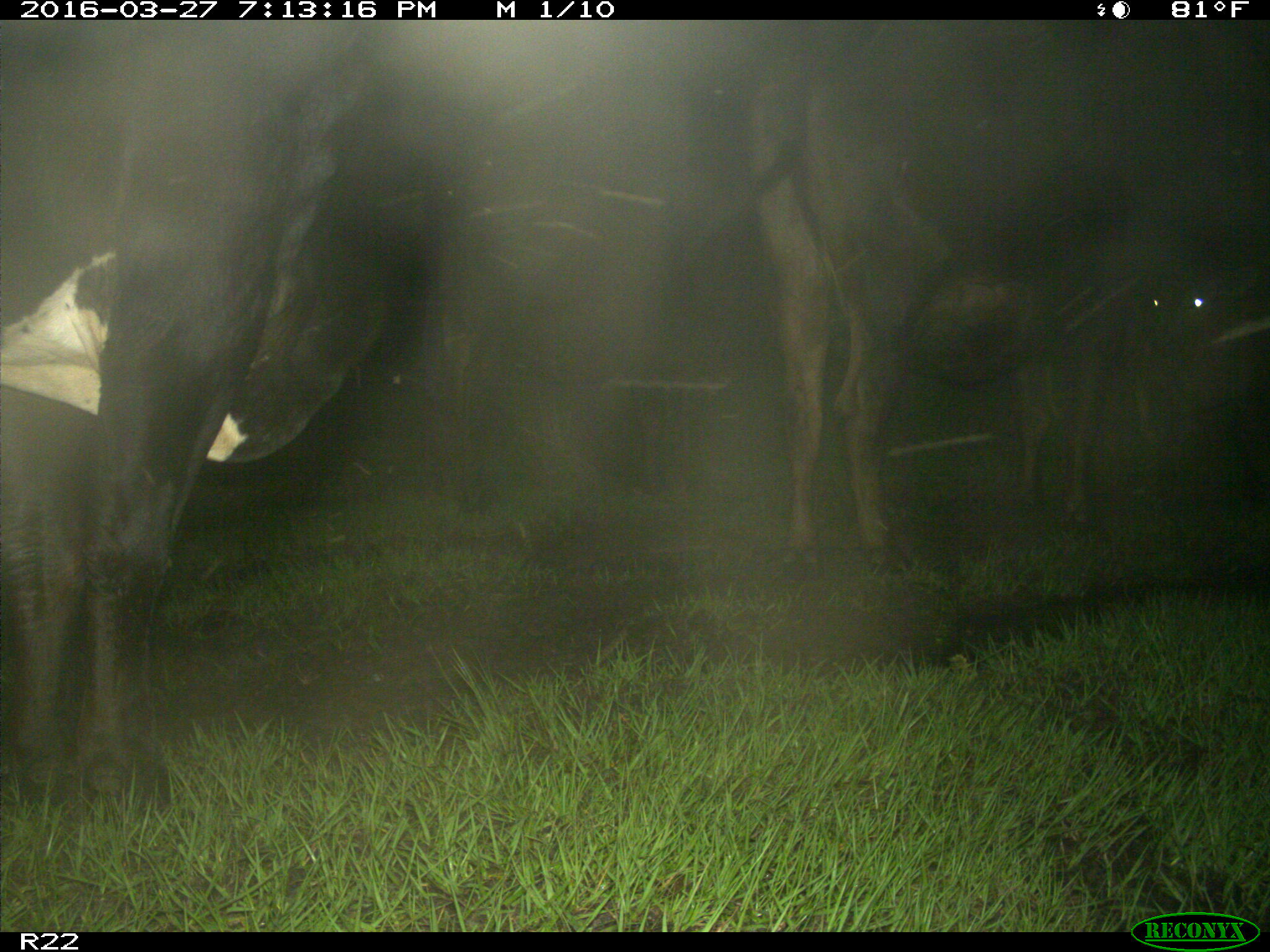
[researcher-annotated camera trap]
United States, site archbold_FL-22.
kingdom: Animalia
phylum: Chordata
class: Mammalia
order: Artiodactyla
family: Bovidae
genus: Bos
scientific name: Bos taurus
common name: domestic cow